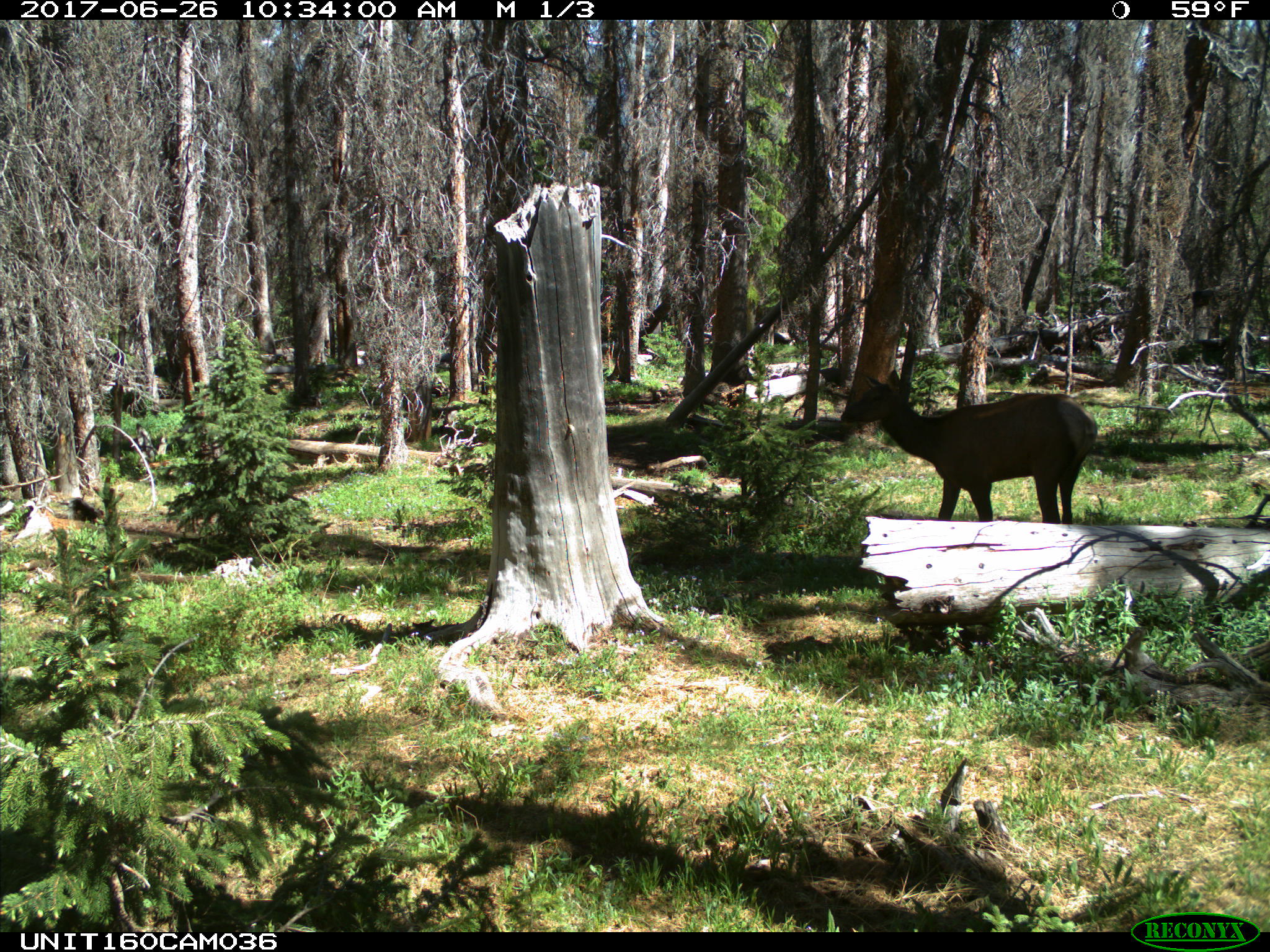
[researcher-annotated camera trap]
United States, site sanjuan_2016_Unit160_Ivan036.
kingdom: Animalia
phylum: Chordata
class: Mammalia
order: Artiodactyla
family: Cervidae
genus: Cervus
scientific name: Cervus elaphus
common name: red deer